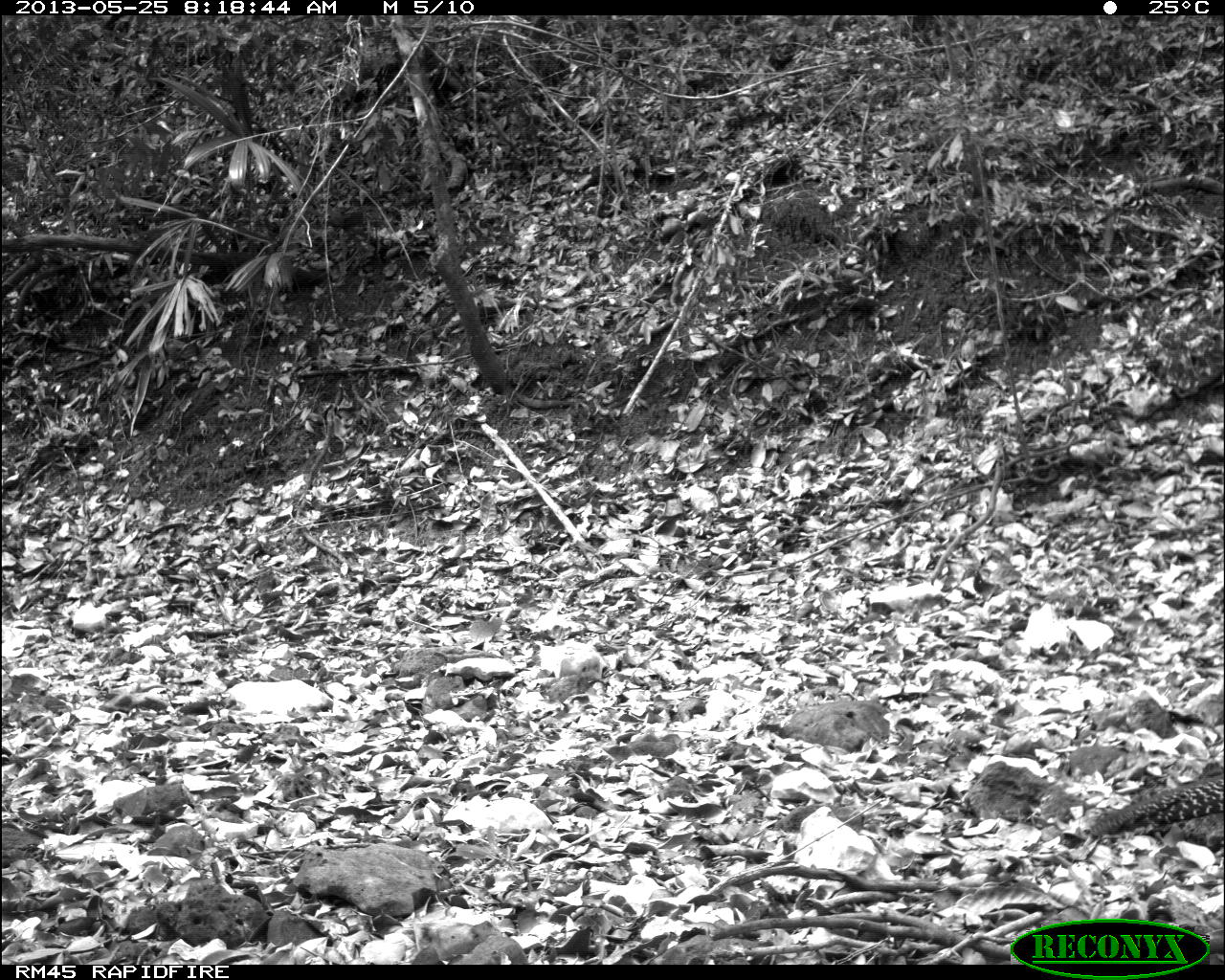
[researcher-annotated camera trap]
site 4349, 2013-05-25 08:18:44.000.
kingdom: Animalia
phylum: Chordata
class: Aves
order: Galliformes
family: Cracidae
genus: Crax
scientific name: Crax rubra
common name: great curassow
Crax rubra (great curassow), count 2.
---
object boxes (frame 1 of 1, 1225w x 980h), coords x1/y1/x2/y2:
crax rubra: 1078/771/1225/846